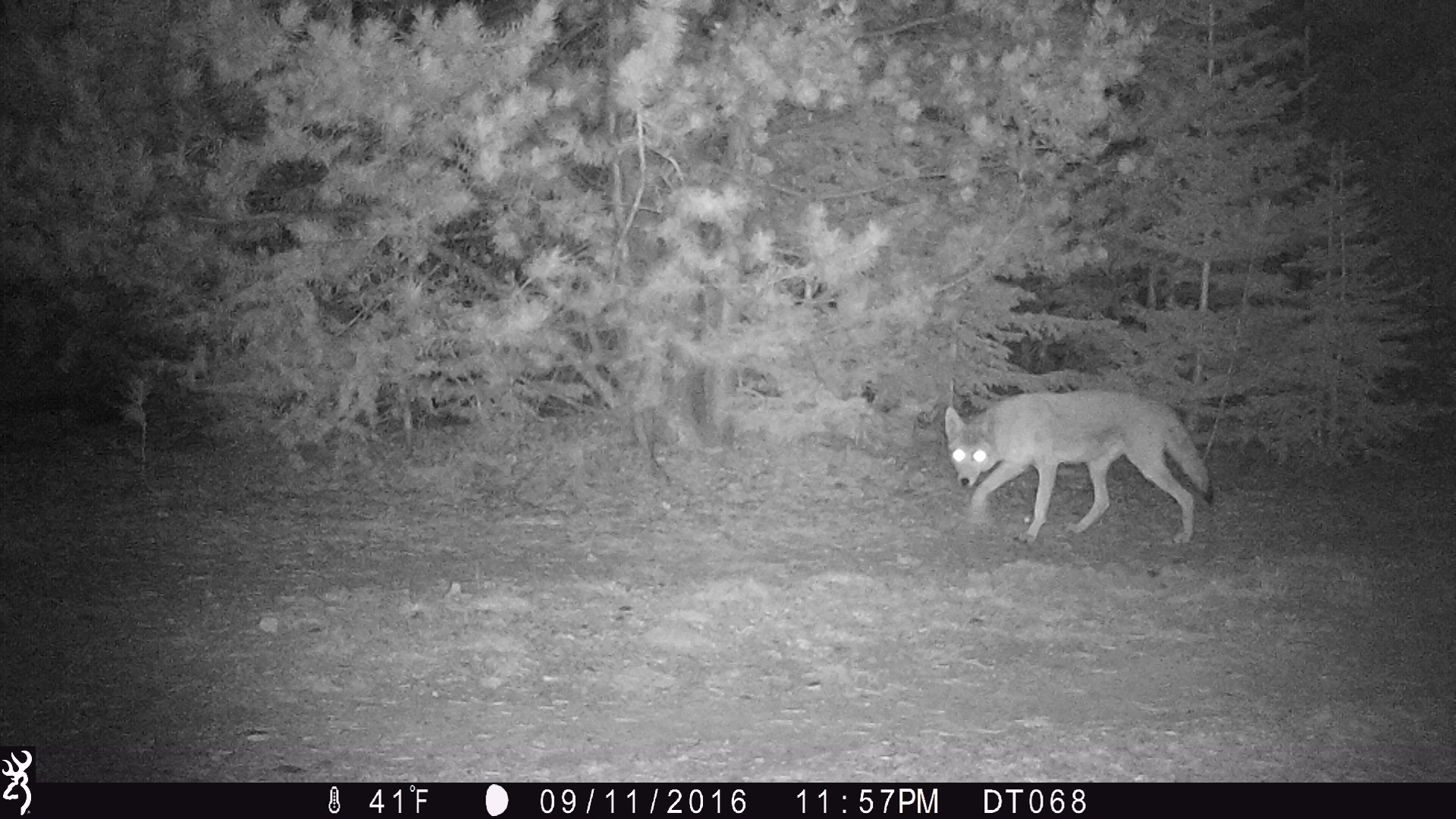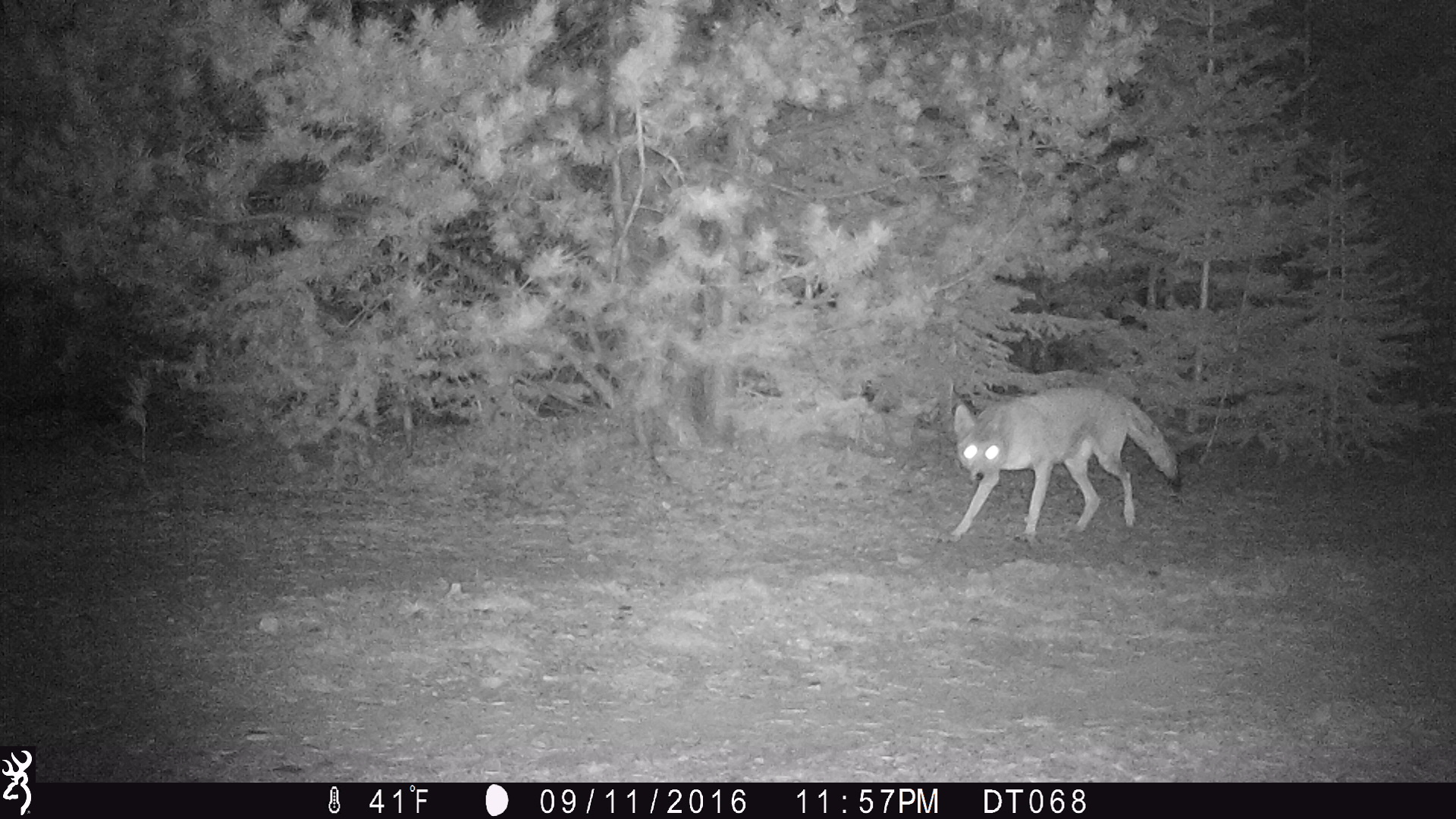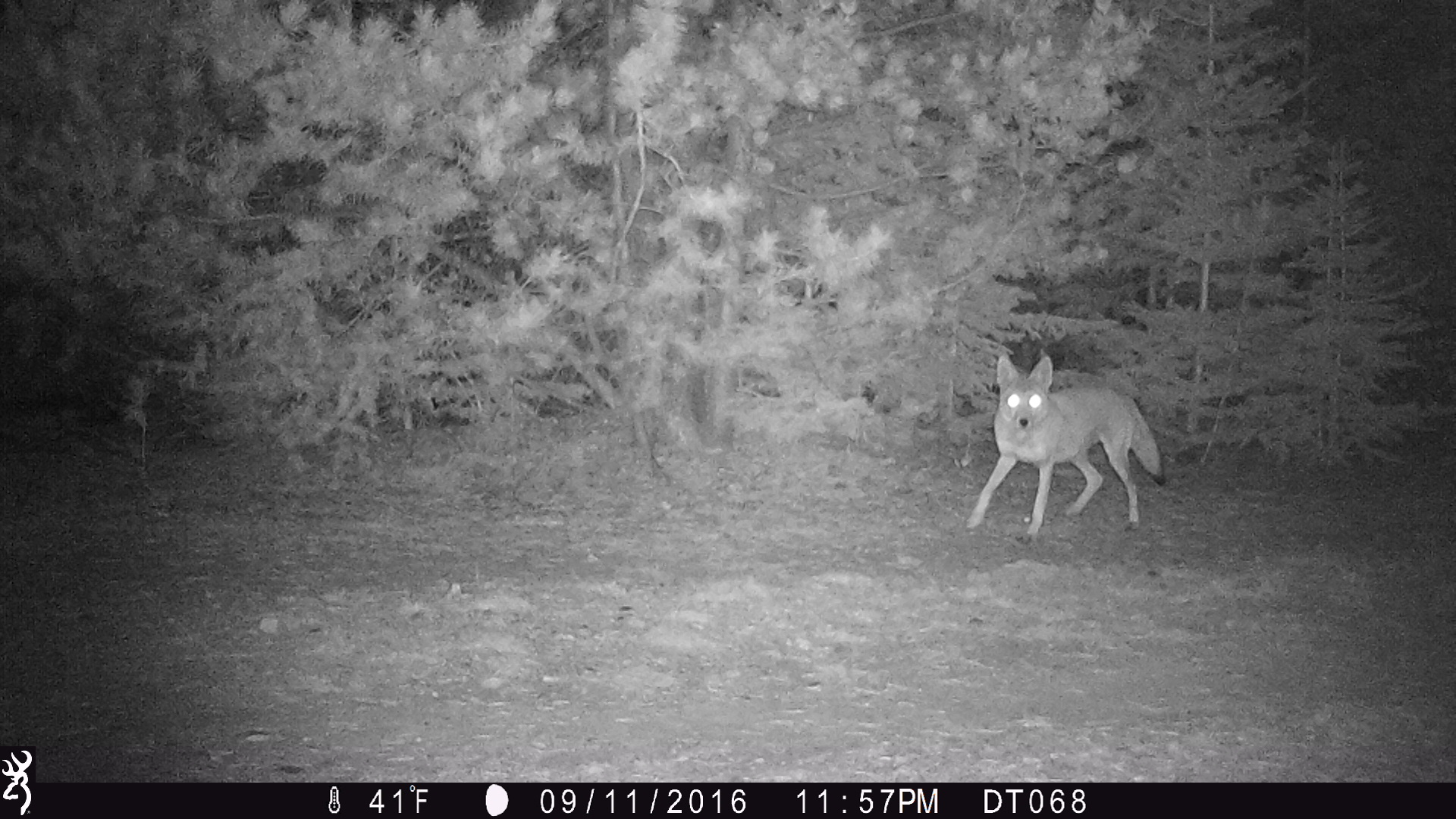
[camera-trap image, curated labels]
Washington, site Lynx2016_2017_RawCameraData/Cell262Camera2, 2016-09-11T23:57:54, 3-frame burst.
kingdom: Animalia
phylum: Chordata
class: Mammalia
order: Carnivora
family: Canidae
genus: Canis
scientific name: Canis latrans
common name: coyote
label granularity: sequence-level